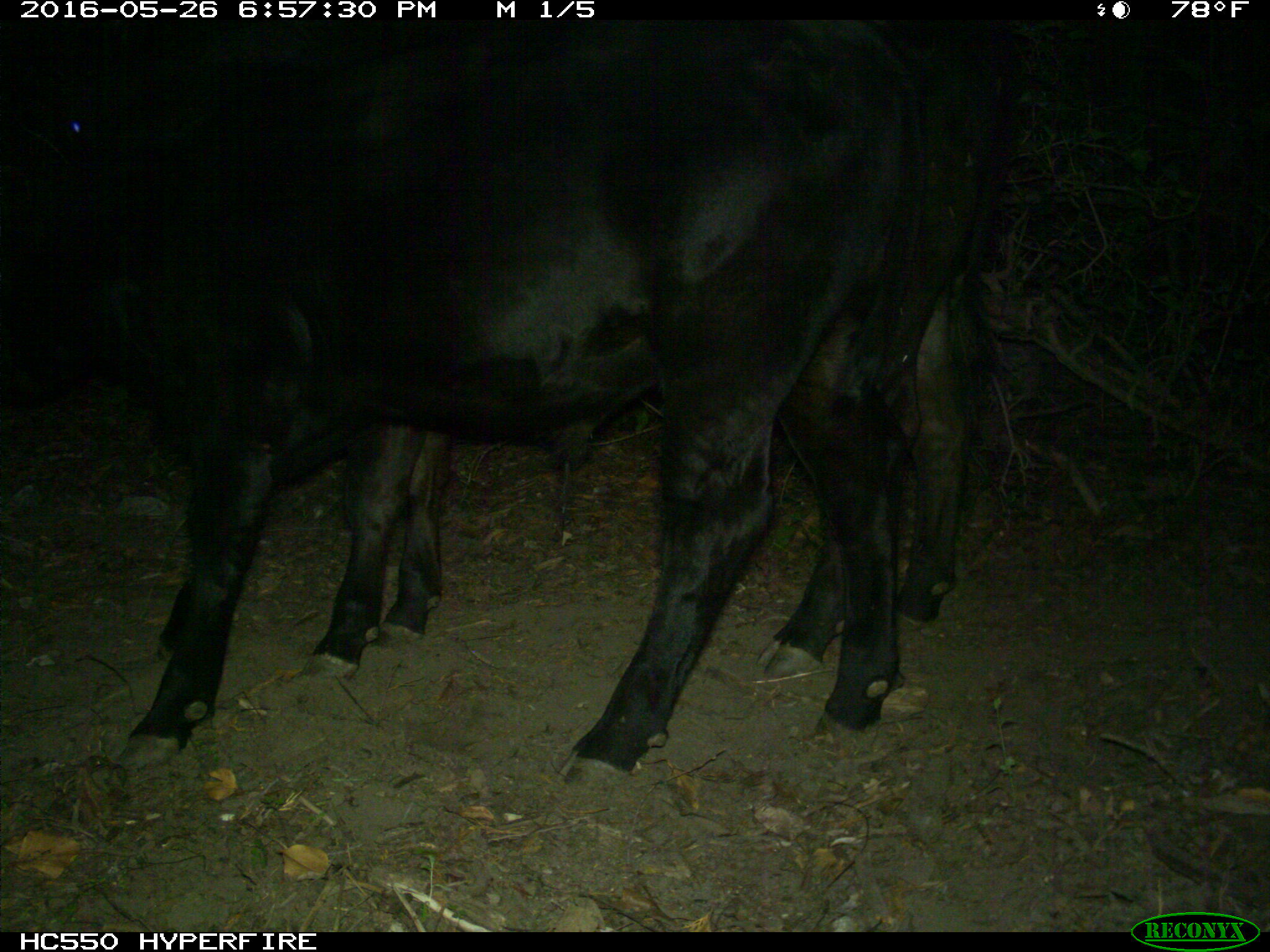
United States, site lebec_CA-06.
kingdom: Animalia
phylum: Chordata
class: Mammalia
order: Artiodactyla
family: Bovidae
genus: Bos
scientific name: Bos taurus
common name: domestic cow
Bos taurus (domestic cow).